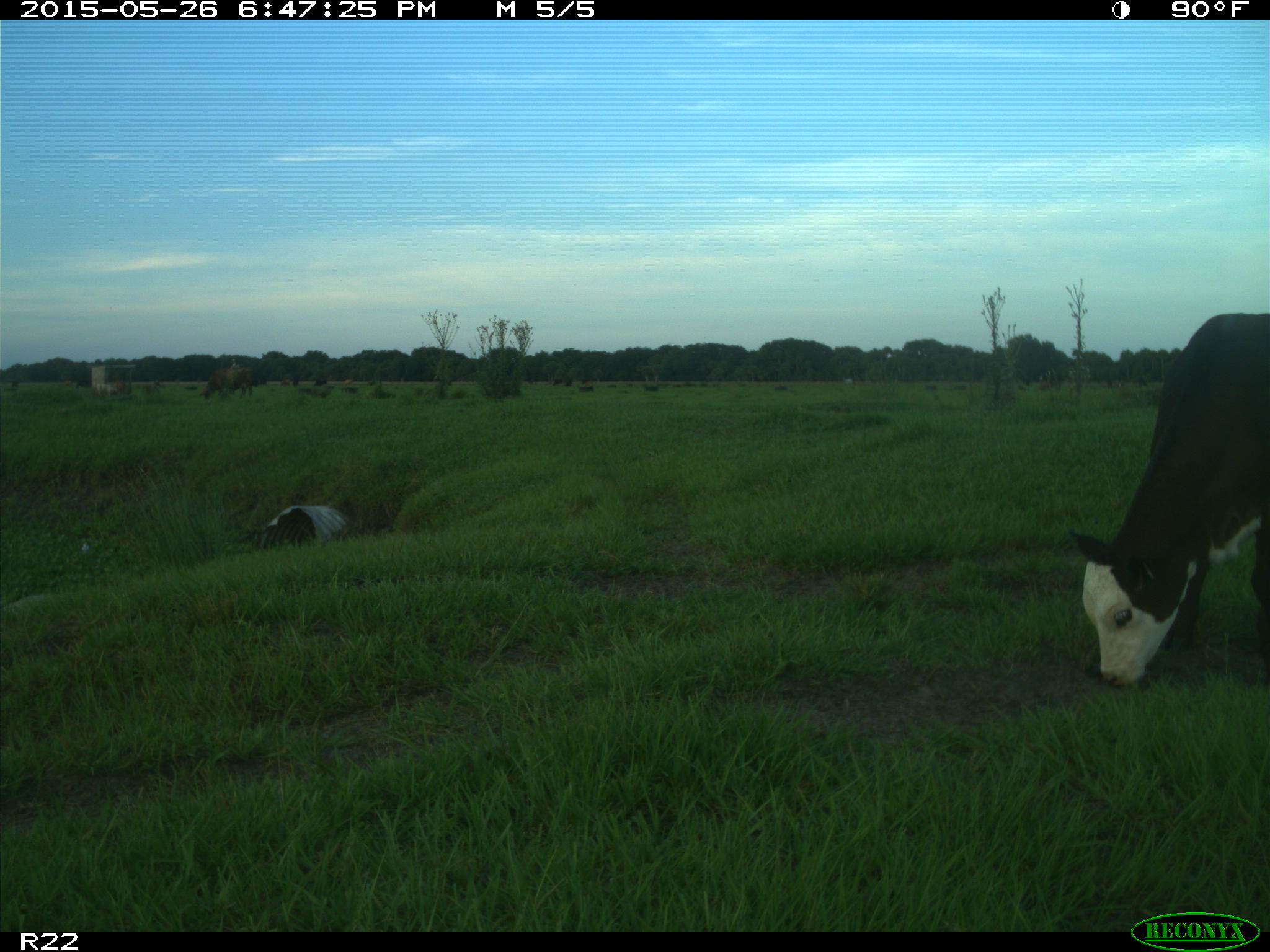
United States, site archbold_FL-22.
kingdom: Animalia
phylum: Chordata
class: Mammalia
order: Artiodactyla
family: Bovidae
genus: Bos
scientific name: Bos taurus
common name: domestic cow